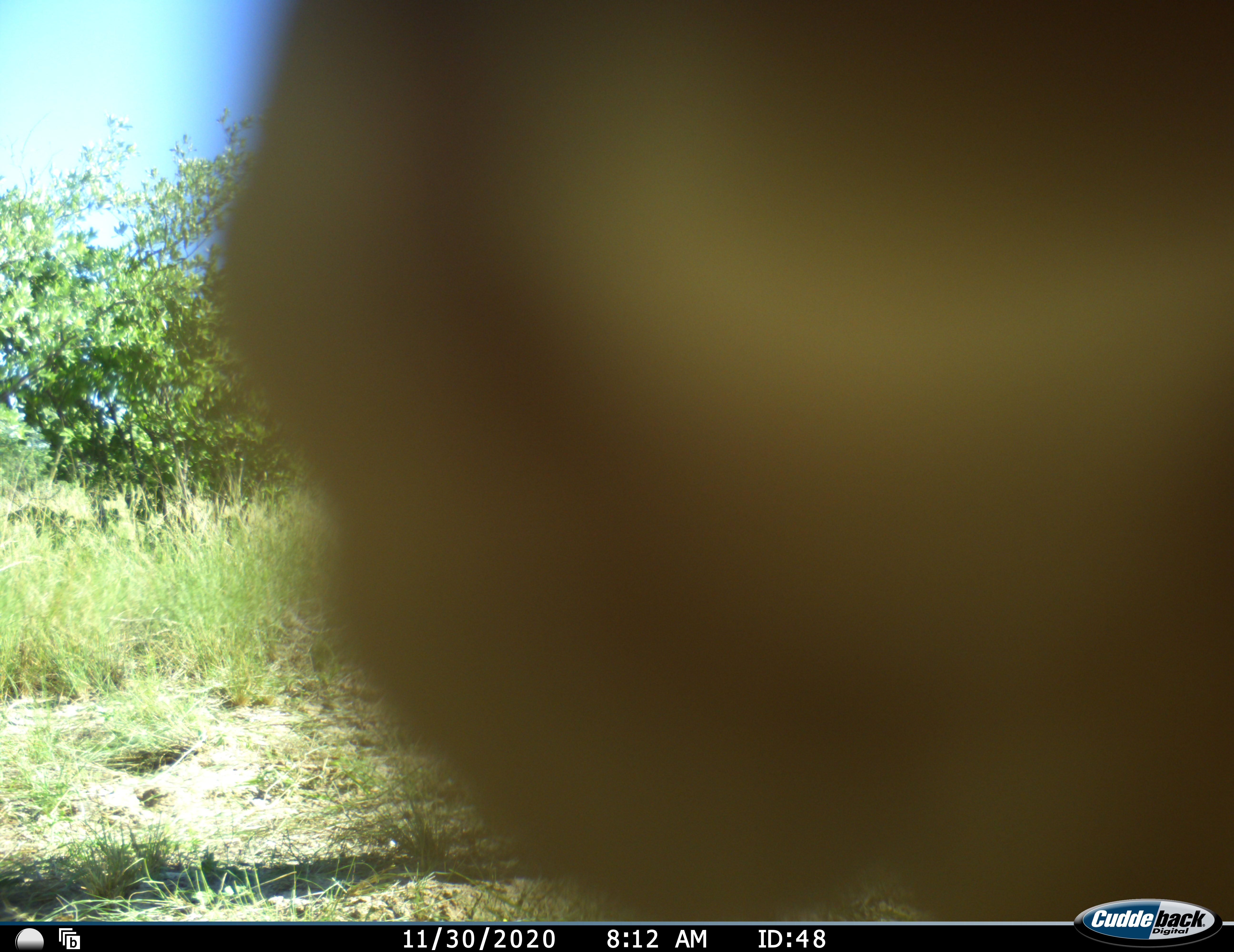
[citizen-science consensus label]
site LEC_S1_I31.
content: unidentified animal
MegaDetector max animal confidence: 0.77